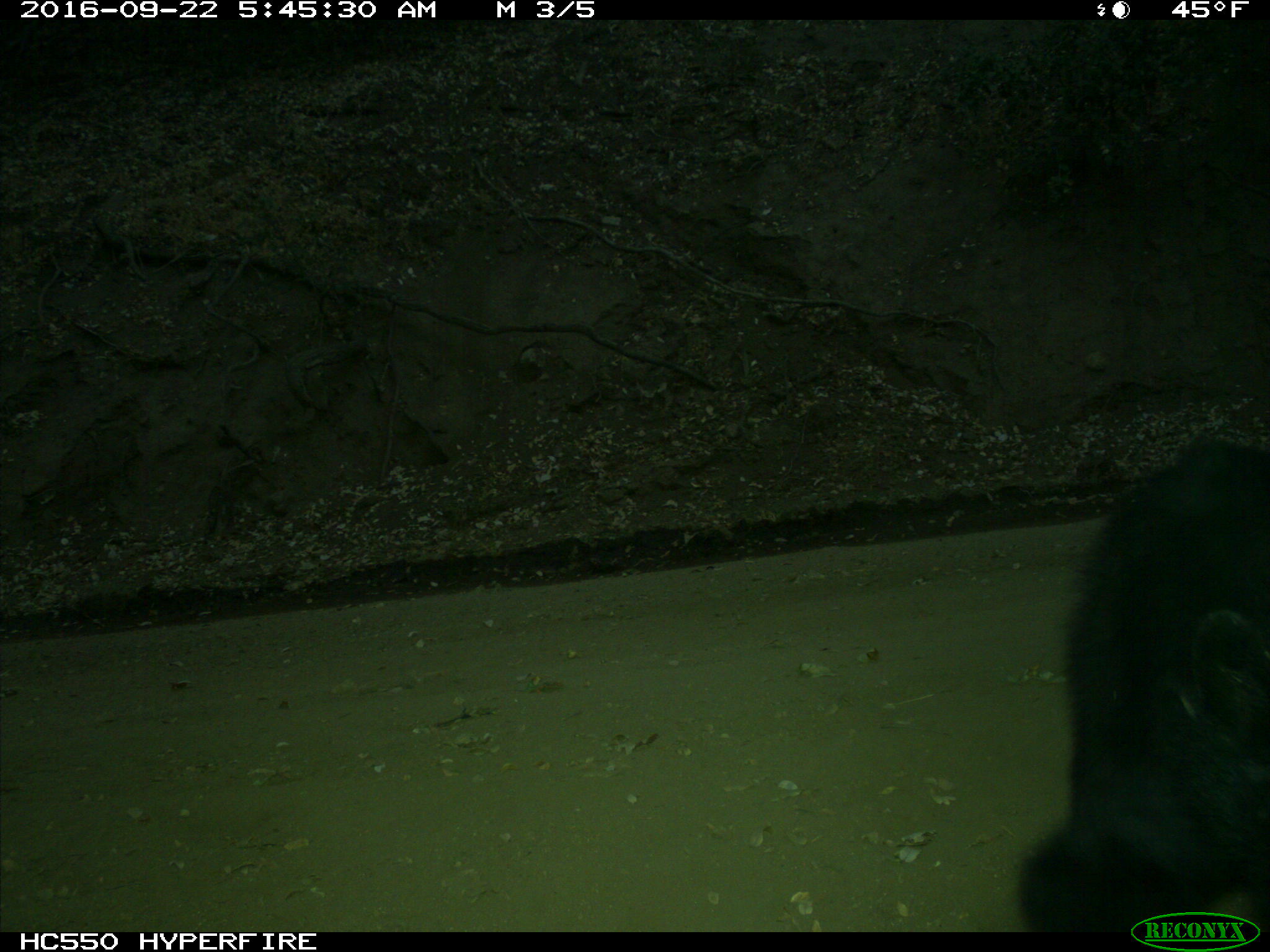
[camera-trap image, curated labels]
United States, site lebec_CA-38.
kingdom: Animalia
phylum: Chordata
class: Mammalia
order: Carnivora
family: Ursidae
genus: Ursus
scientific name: Ursus americanus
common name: american black bear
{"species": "Ursus americanus (american black bear)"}